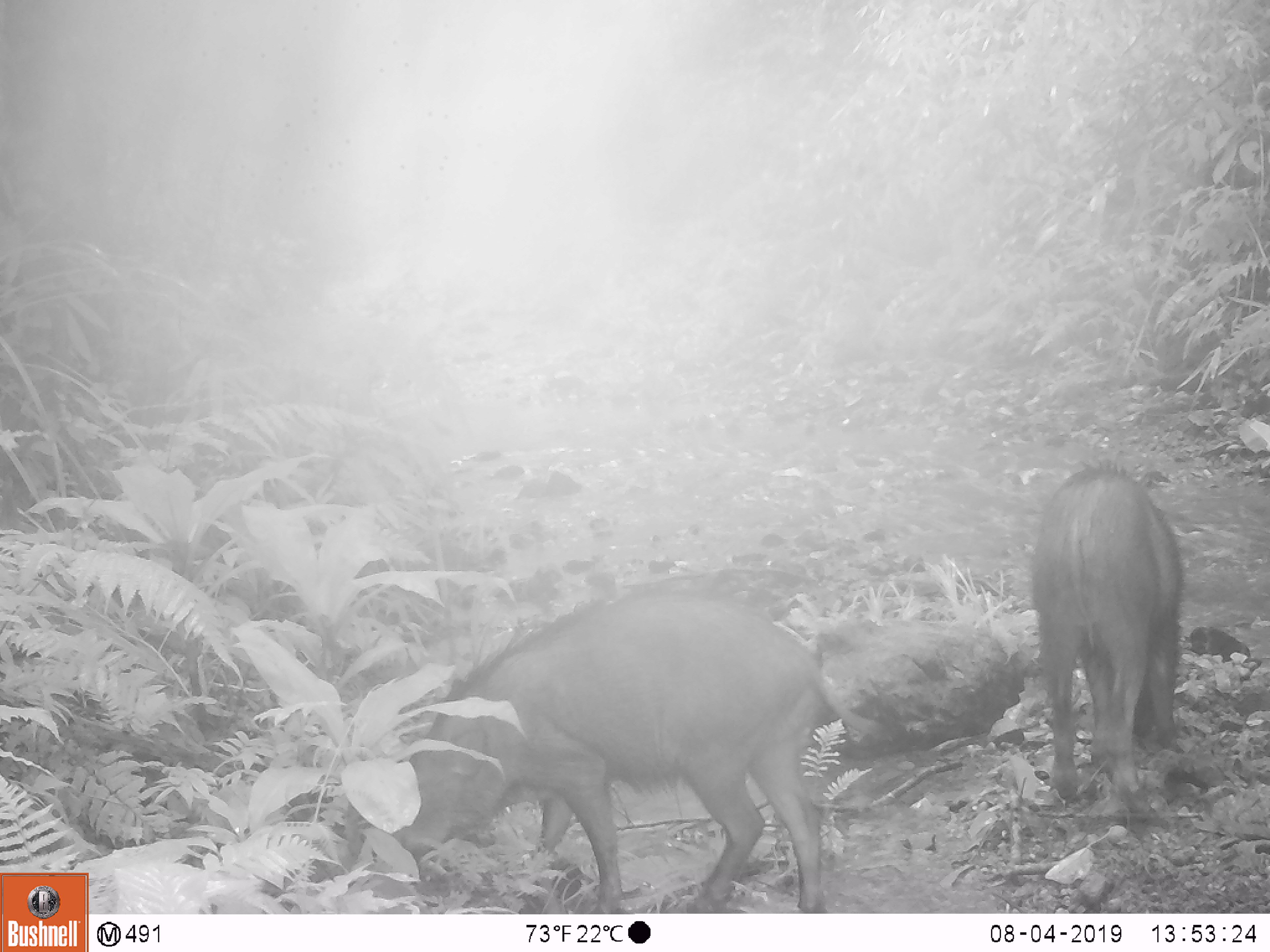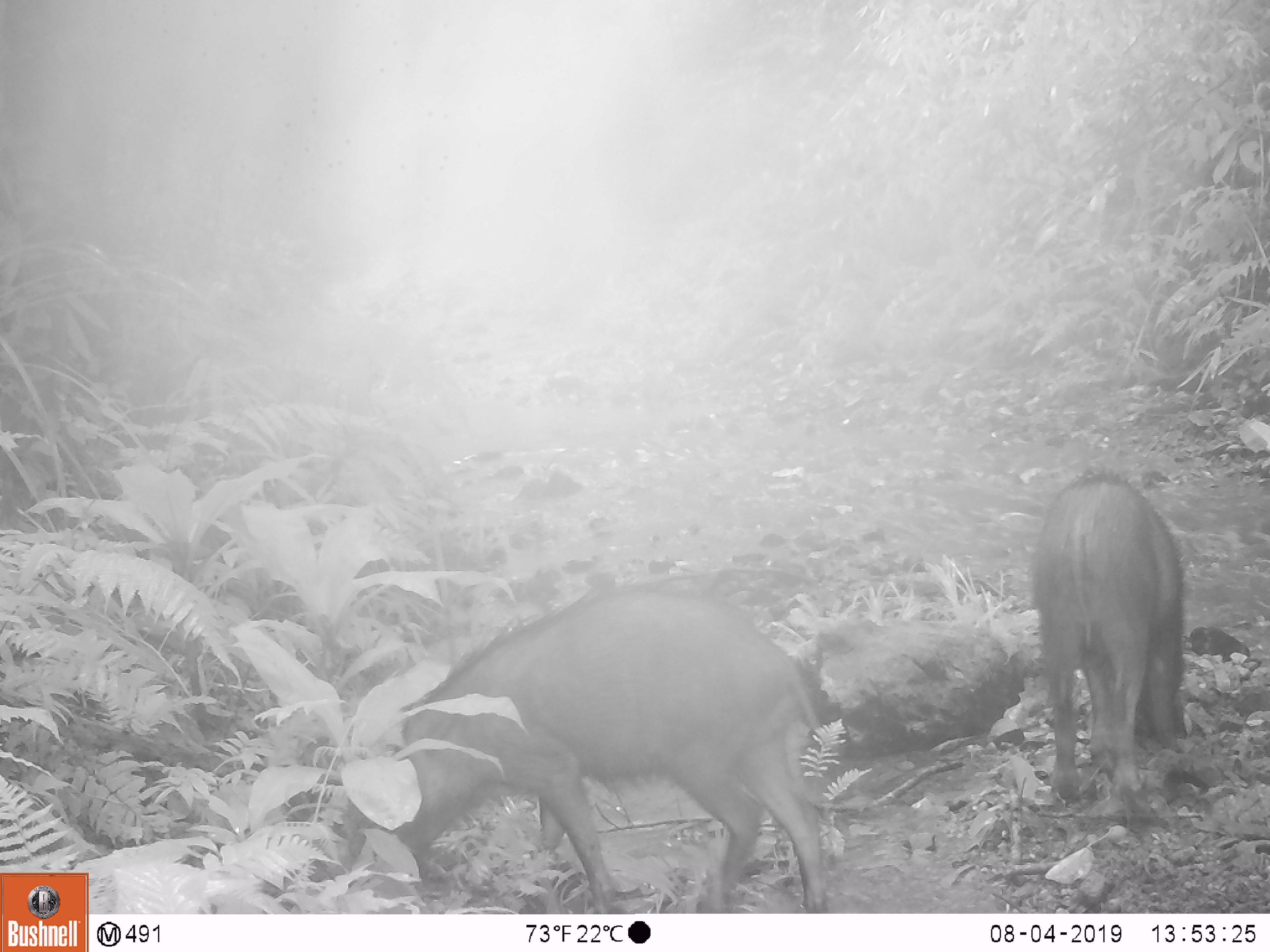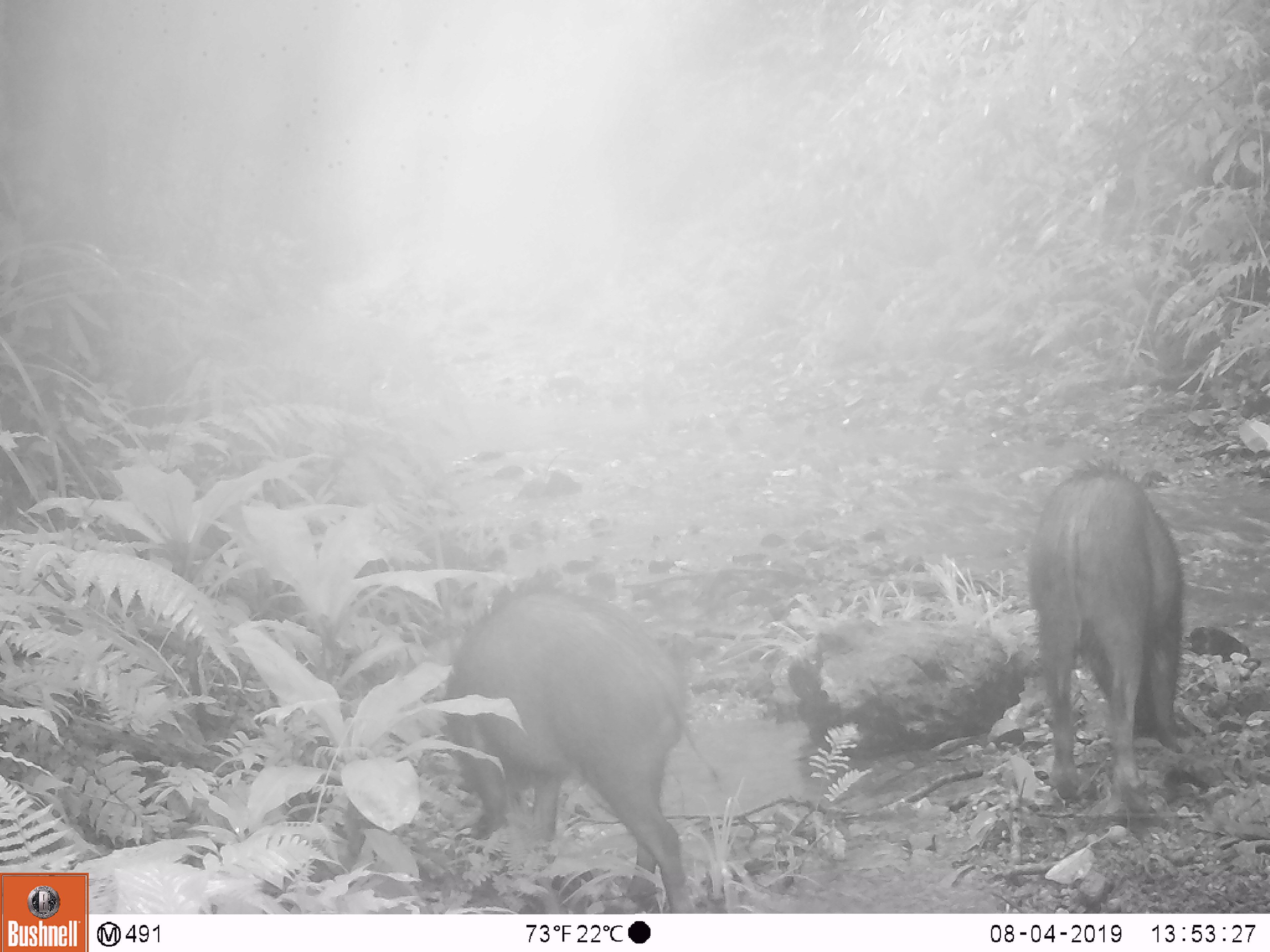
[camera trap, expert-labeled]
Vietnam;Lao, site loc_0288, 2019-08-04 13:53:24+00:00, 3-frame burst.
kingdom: Animalia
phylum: Chordata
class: Mammalia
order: Artiodactyla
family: Suidae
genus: Sus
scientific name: Sus scrofa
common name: eurasian wild pig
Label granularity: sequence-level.